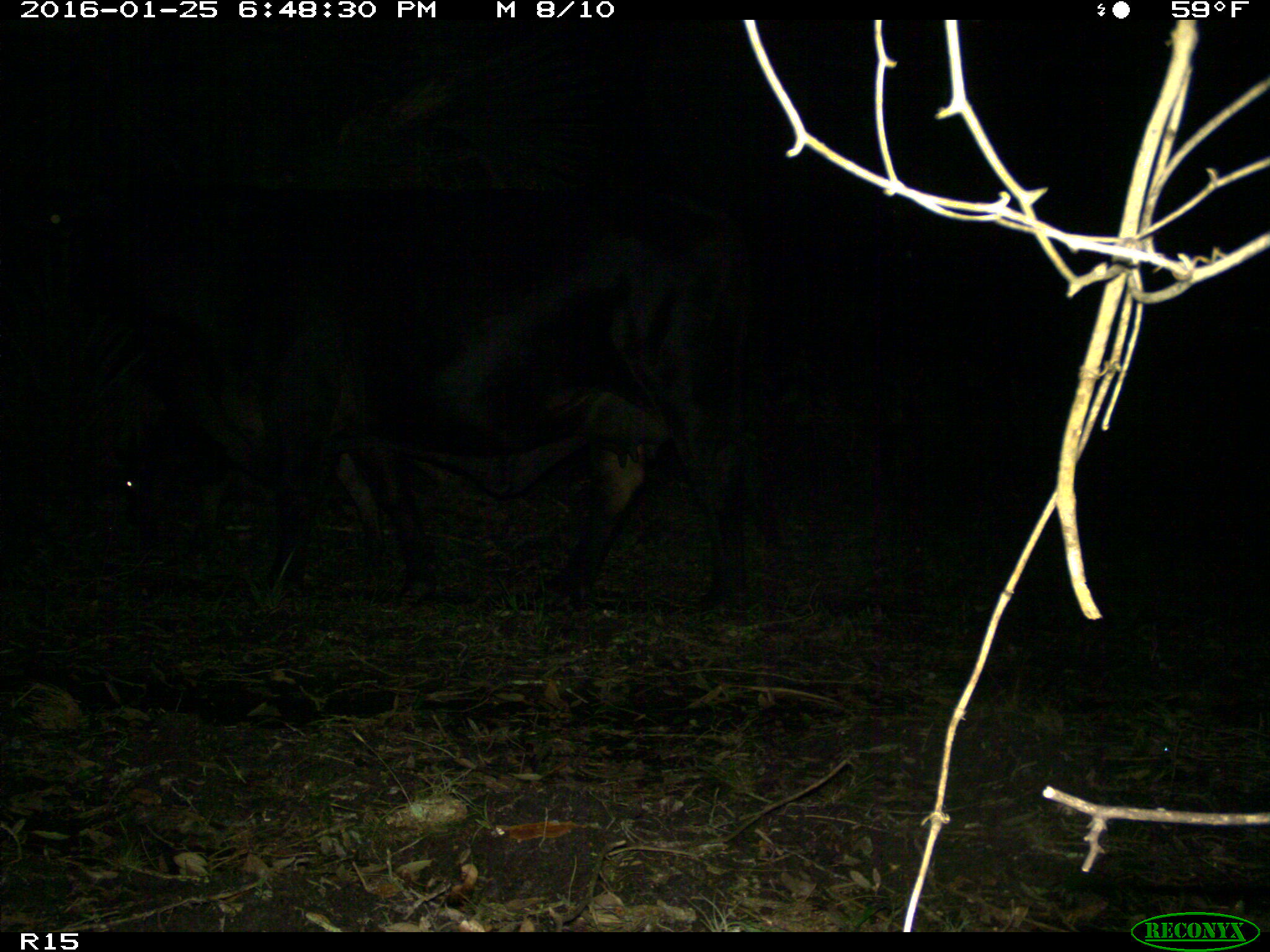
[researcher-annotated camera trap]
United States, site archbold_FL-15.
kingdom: Animalia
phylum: Chordata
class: Mammalia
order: Artiodactyla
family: Bovidae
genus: Bos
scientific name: Bos taurus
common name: domestic cow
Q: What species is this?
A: Bos taurus (domestic cow).